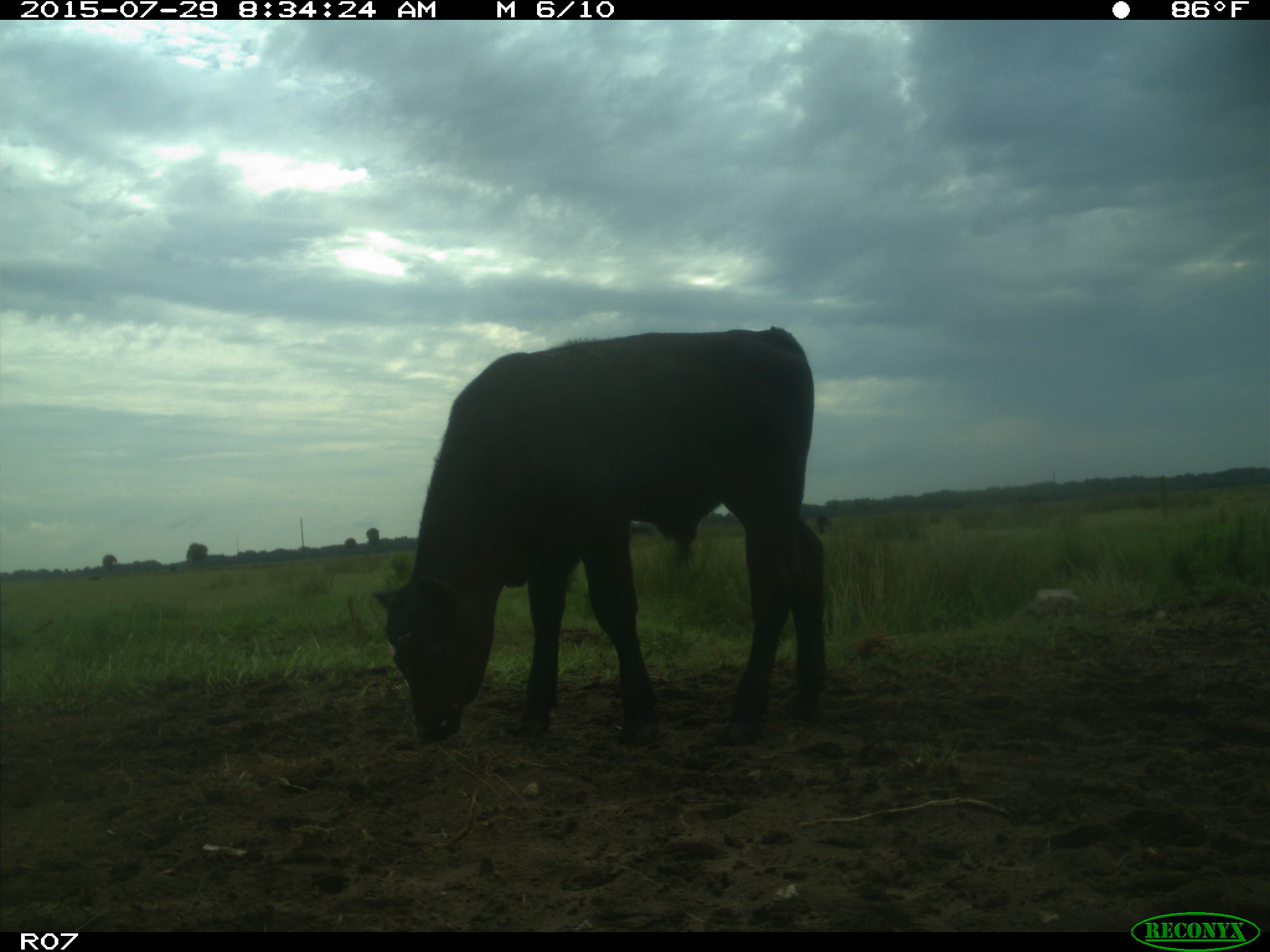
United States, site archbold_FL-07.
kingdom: Animalia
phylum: Chordata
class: Mammalia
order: Artiodactyla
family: Bovidae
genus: Bos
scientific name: Bos taurus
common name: domestic cow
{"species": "Bos taurus (domestic cow)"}